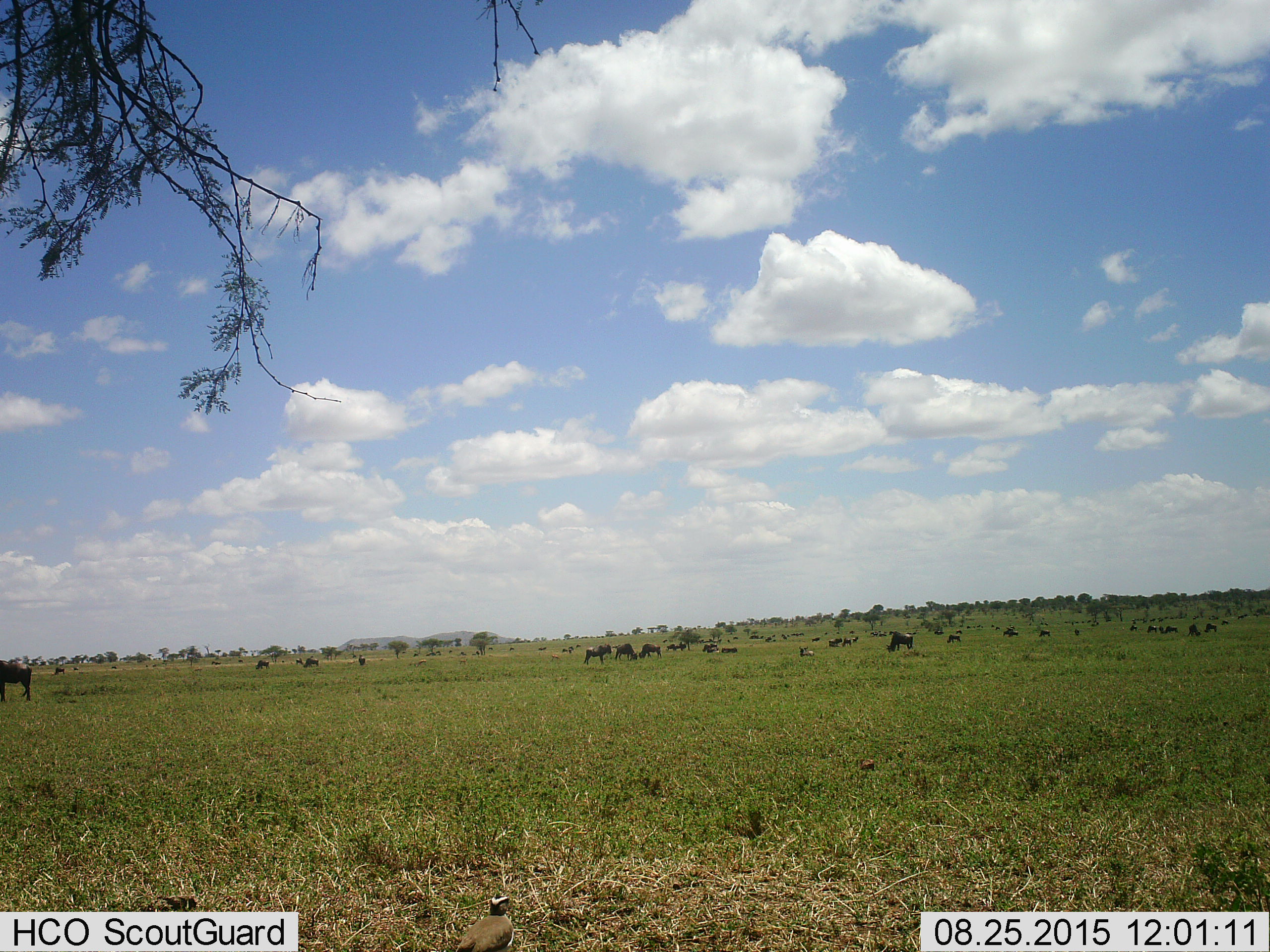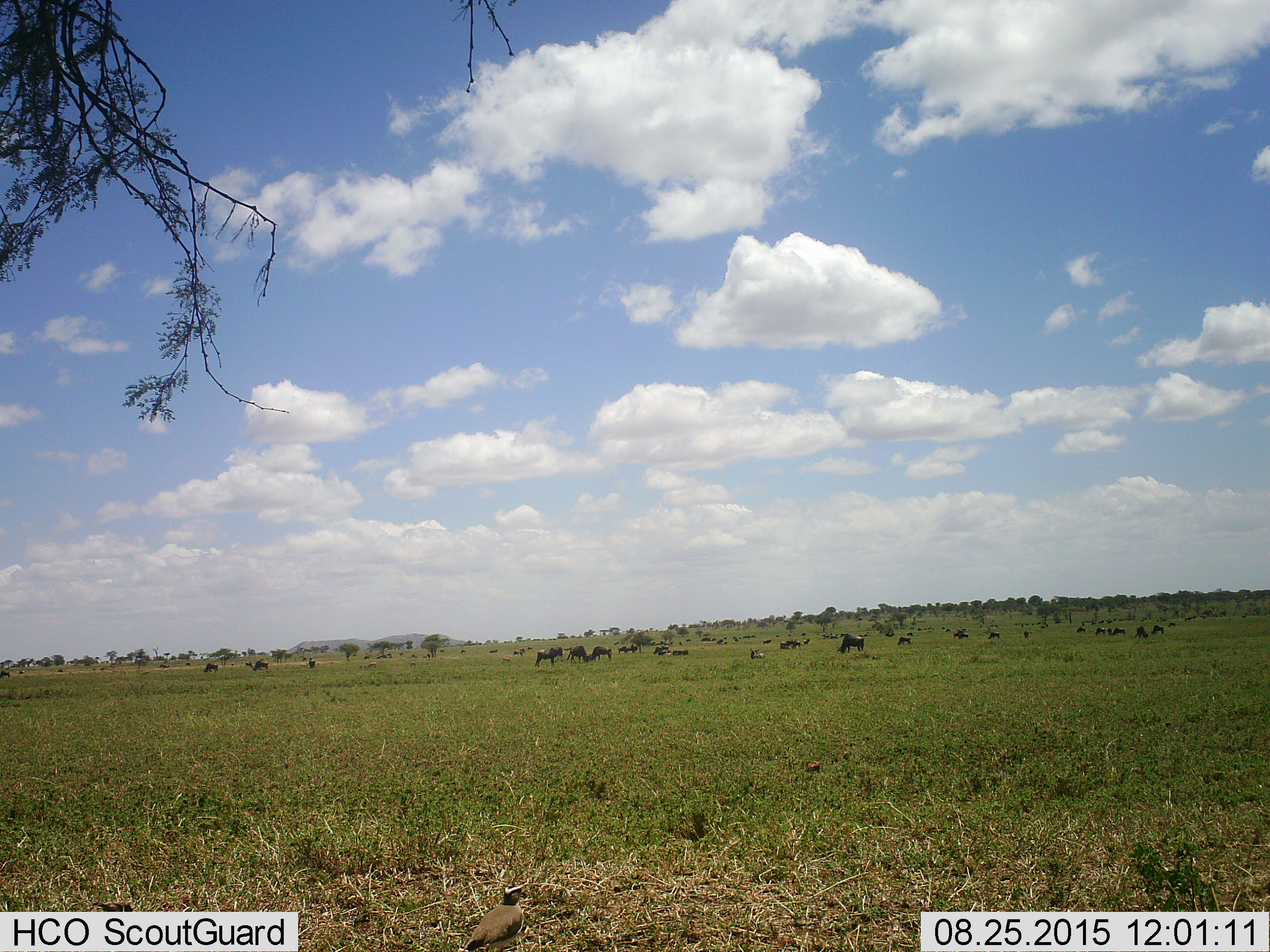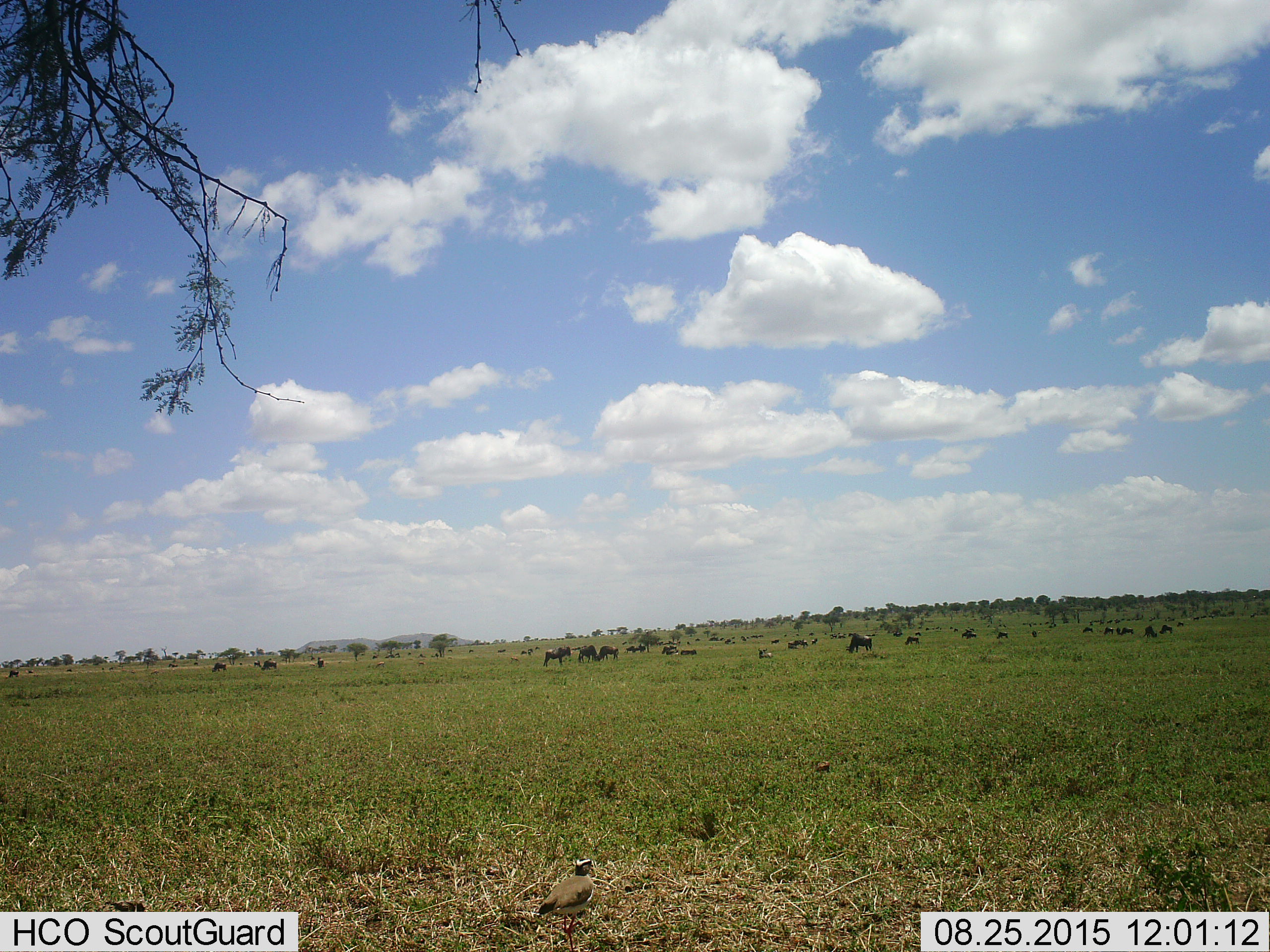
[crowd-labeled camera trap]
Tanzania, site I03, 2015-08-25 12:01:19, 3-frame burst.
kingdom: Animalia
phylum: Chordata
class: Mammalia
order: Artiodactyla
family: Bovidae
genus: Connochaetes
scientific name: Connochaetes taurinus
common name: blue wildebeest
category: wildebeest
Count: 11-50.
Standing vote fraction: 67%.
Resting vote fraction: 44%.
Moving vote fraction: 22%.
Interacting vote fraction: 11%.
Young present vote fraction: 11%.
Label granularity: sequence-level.